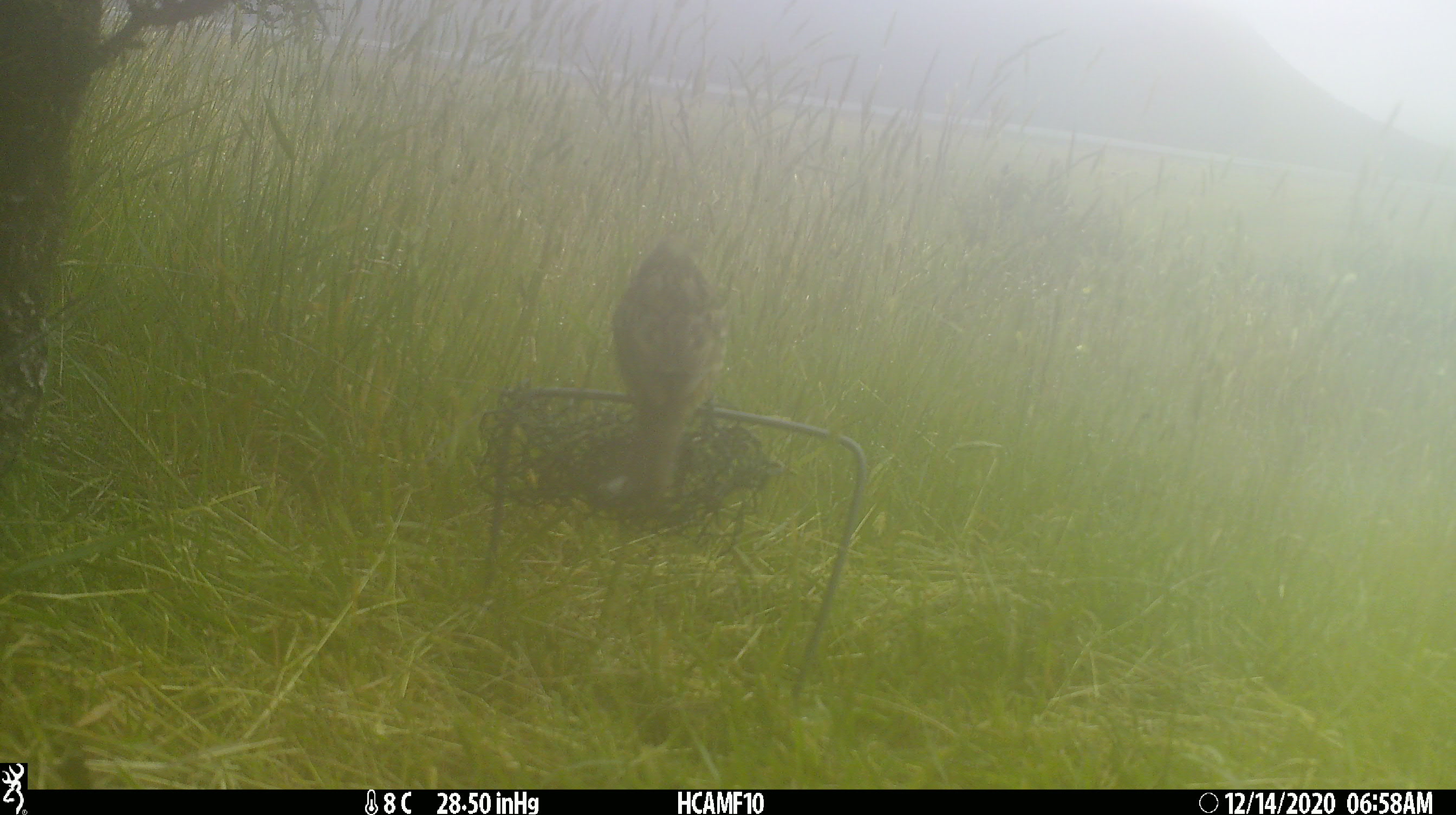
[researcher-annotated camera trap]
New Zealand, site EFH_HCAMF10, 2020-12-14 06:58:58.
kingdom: Animalia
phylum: Chordata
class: Aves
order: Passeriformes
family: Emberizidae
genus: Emberiza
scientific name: Emberiza citrinella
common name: yellowhammer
Yellowhammer (Emberiza citrinella).